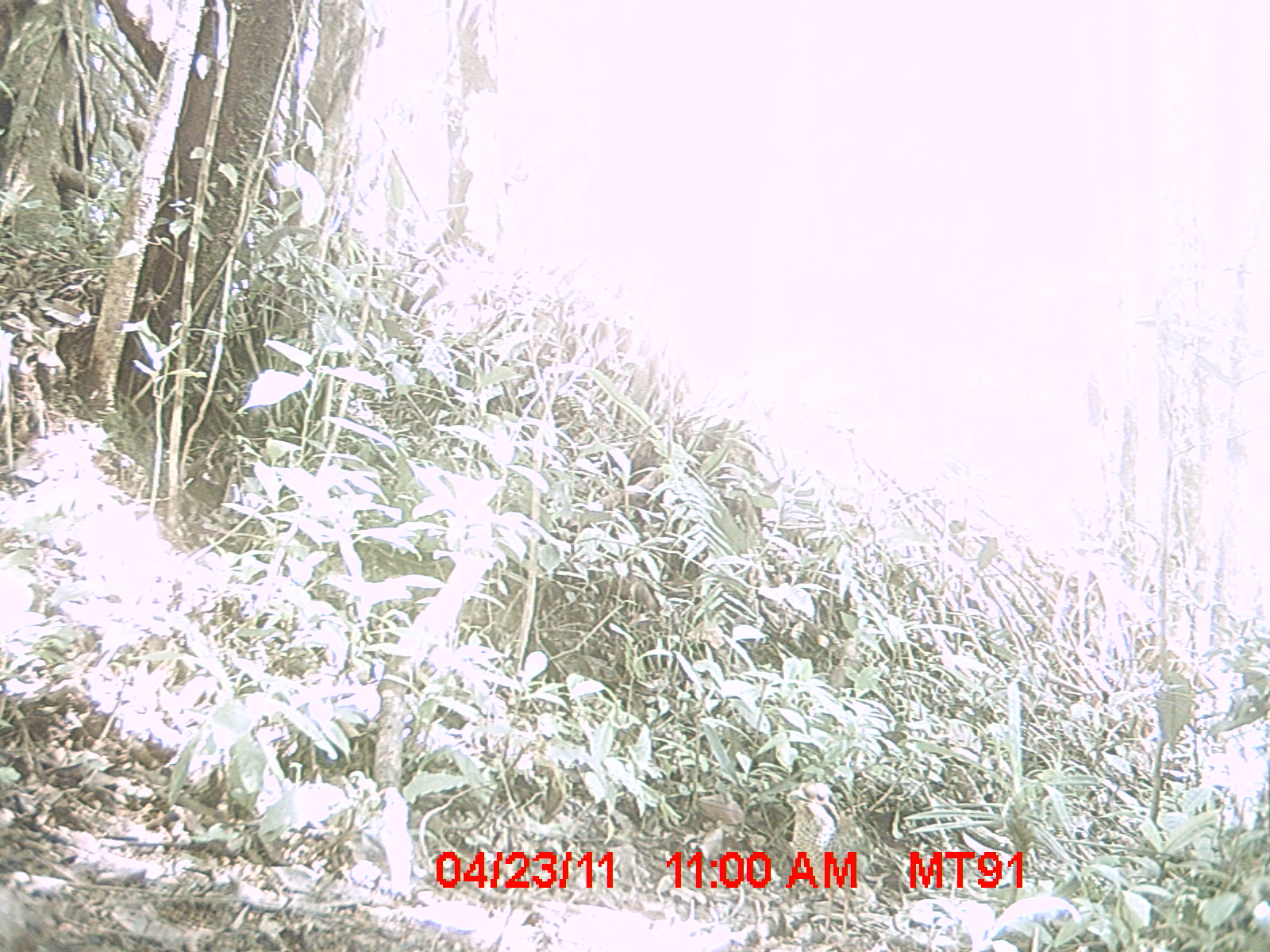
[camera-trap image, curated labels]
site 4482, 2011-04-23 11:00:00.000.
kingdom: Animalia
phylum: Chordata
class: Aves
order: Coraciiformes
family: Brachypteraciidae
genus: Brachypteracias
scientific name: Brachypteracias squamiger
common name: scaly ground roller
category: geobiastes squamiger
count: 1